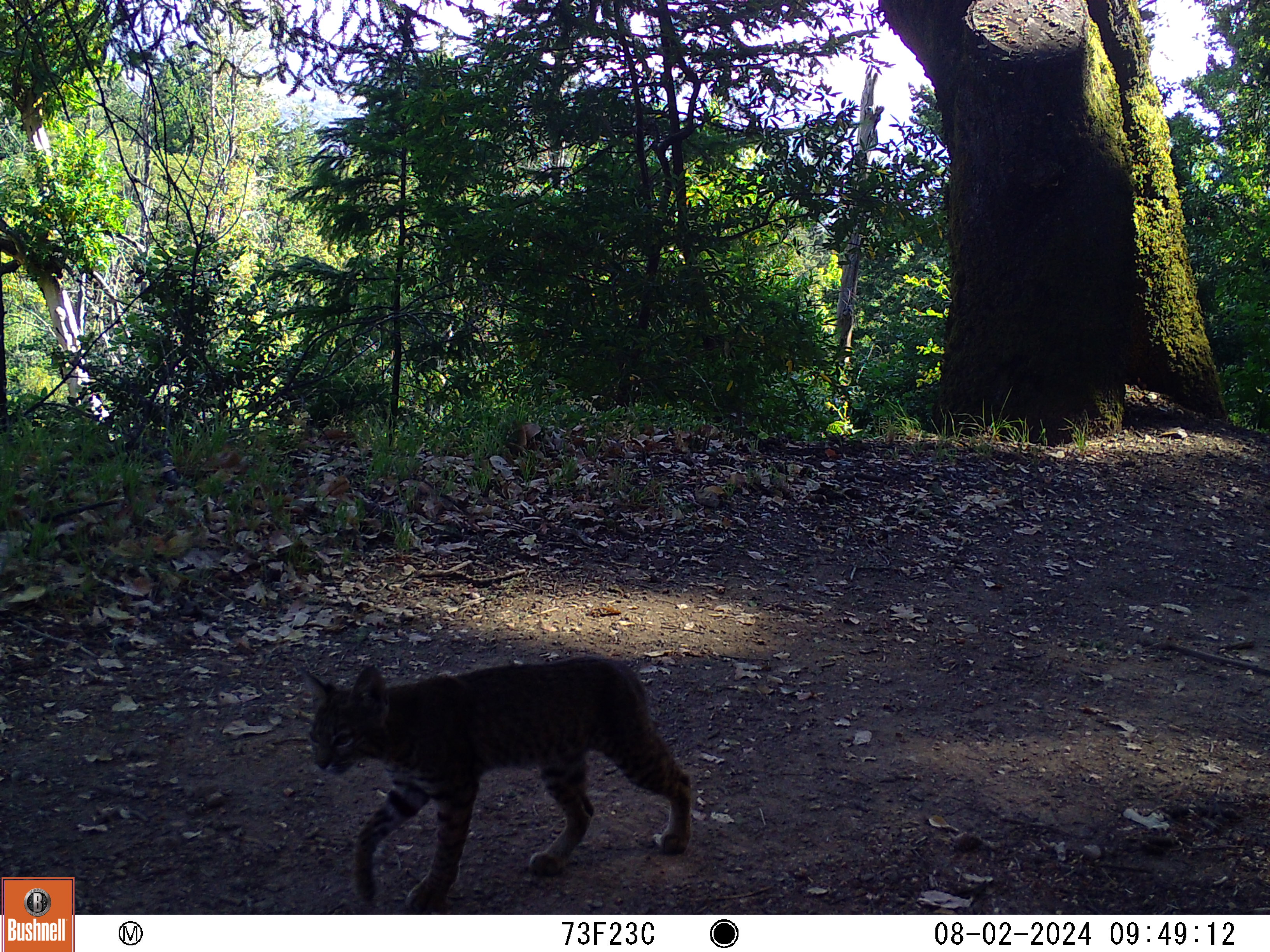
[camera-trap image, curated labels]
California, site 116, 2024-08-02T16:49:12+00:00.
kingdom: Animalia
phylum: Chordata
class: Mammalia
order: Carnivora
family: Felidae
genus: Lynx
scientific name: Lynx rufus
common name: bobcat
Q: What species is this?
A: Bobcat (Lynx rufus).